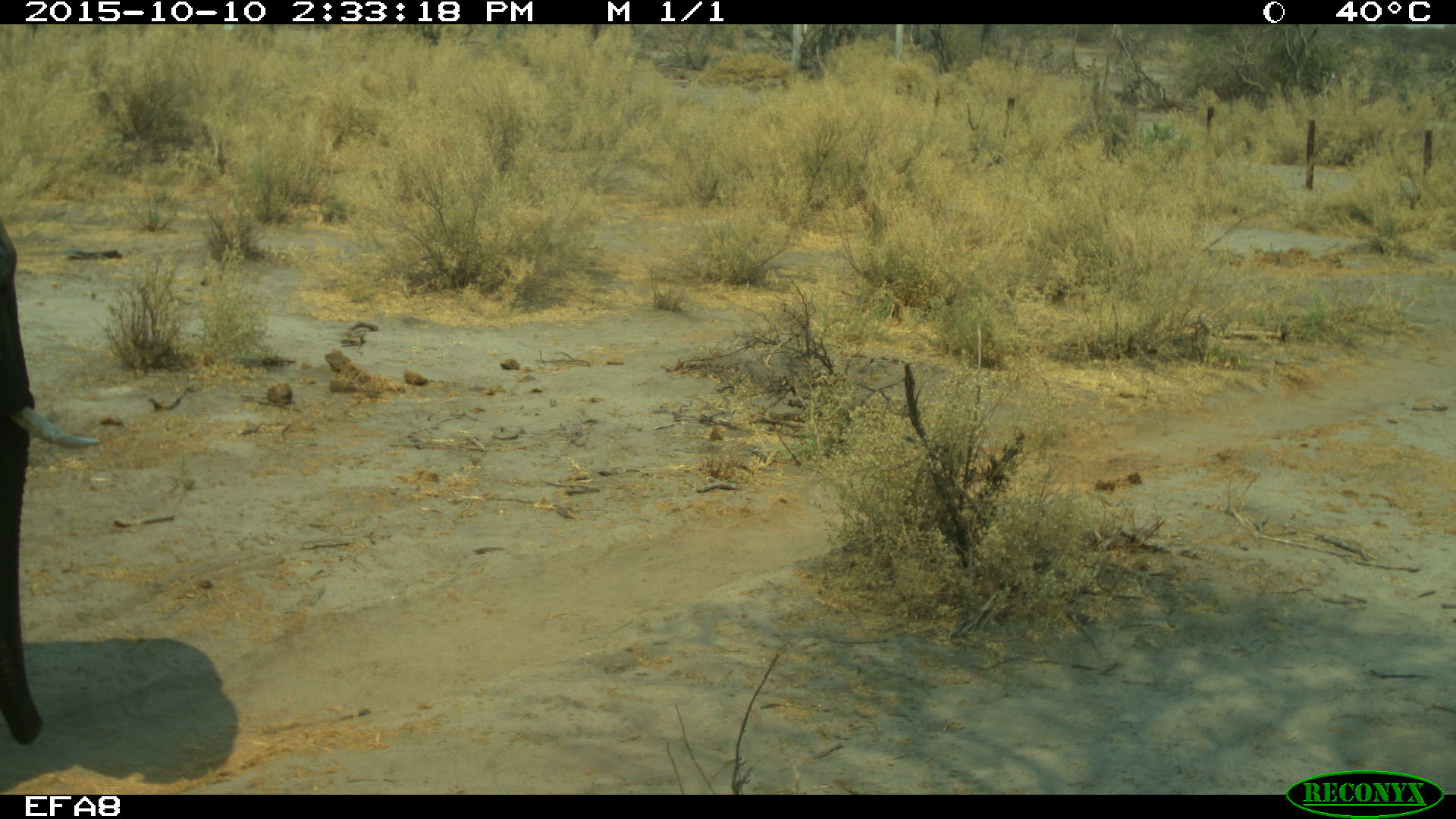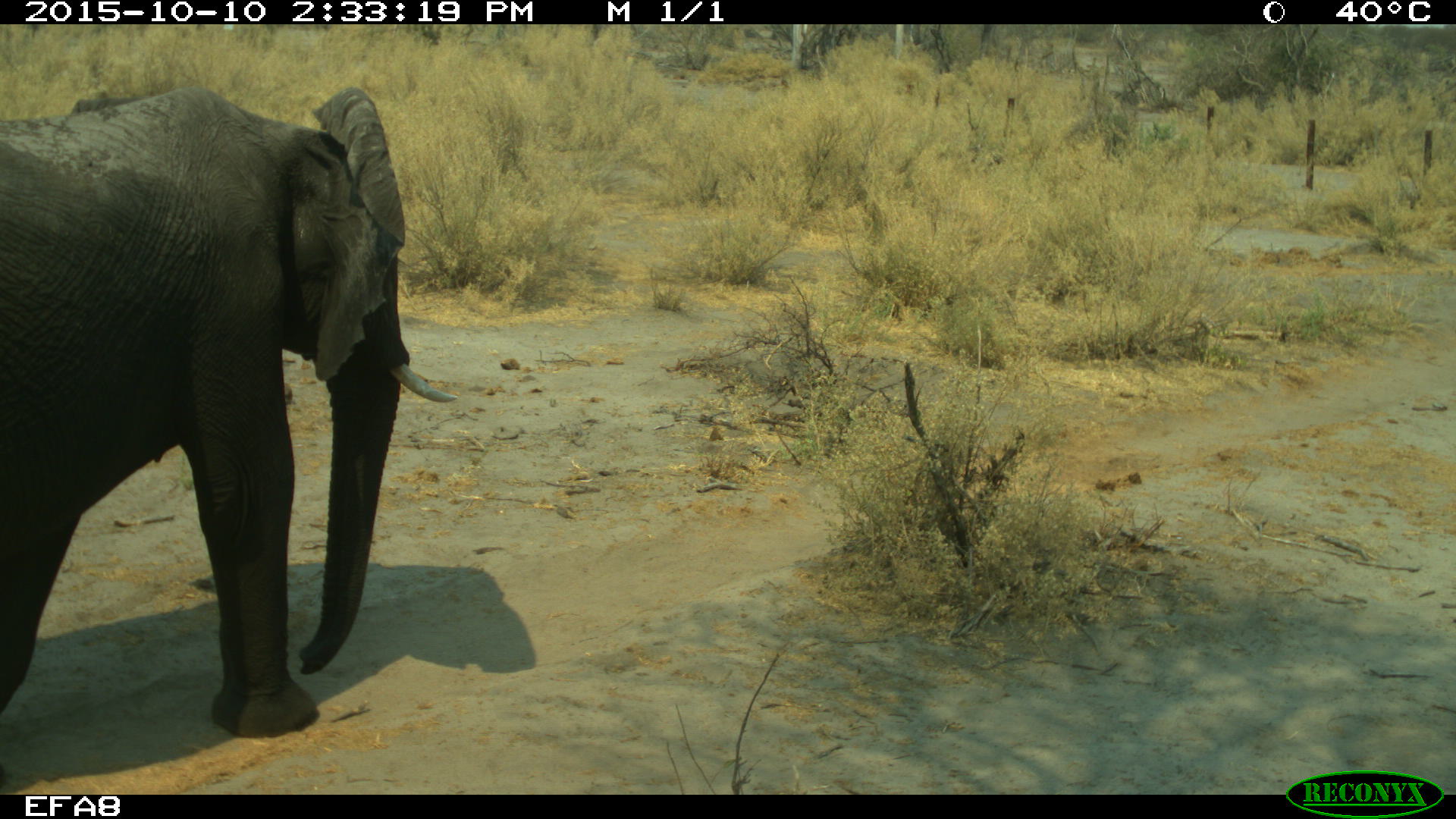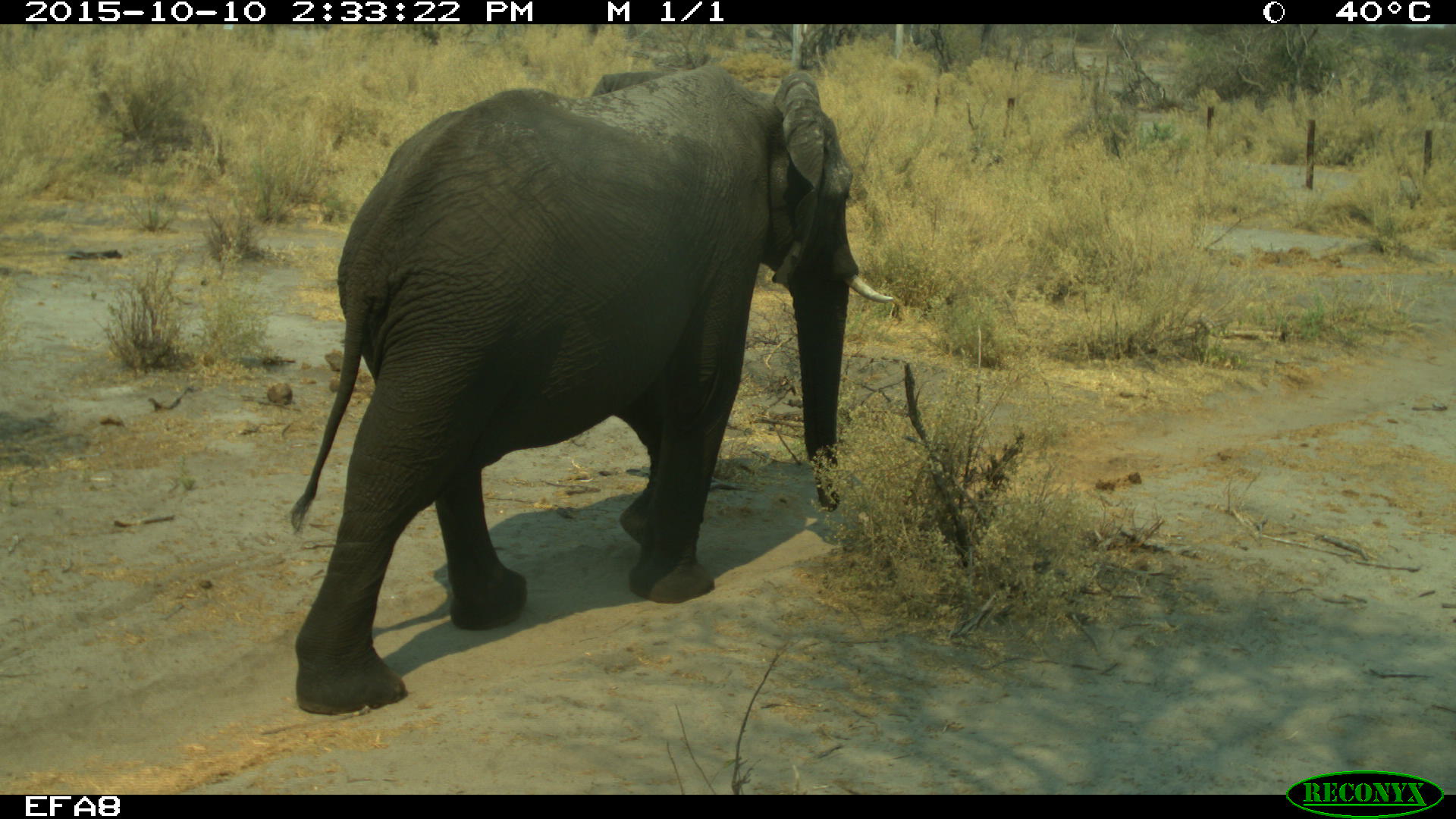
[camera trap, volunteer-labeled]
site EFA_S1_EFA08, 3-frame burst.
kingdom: Animalia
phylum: Chordata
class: Mammalia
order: Proboscidea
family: Elephantidae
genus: Loxodonta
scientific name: Loxodonta africana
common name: african bush elephant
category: elephant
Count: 1.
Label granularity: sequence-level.